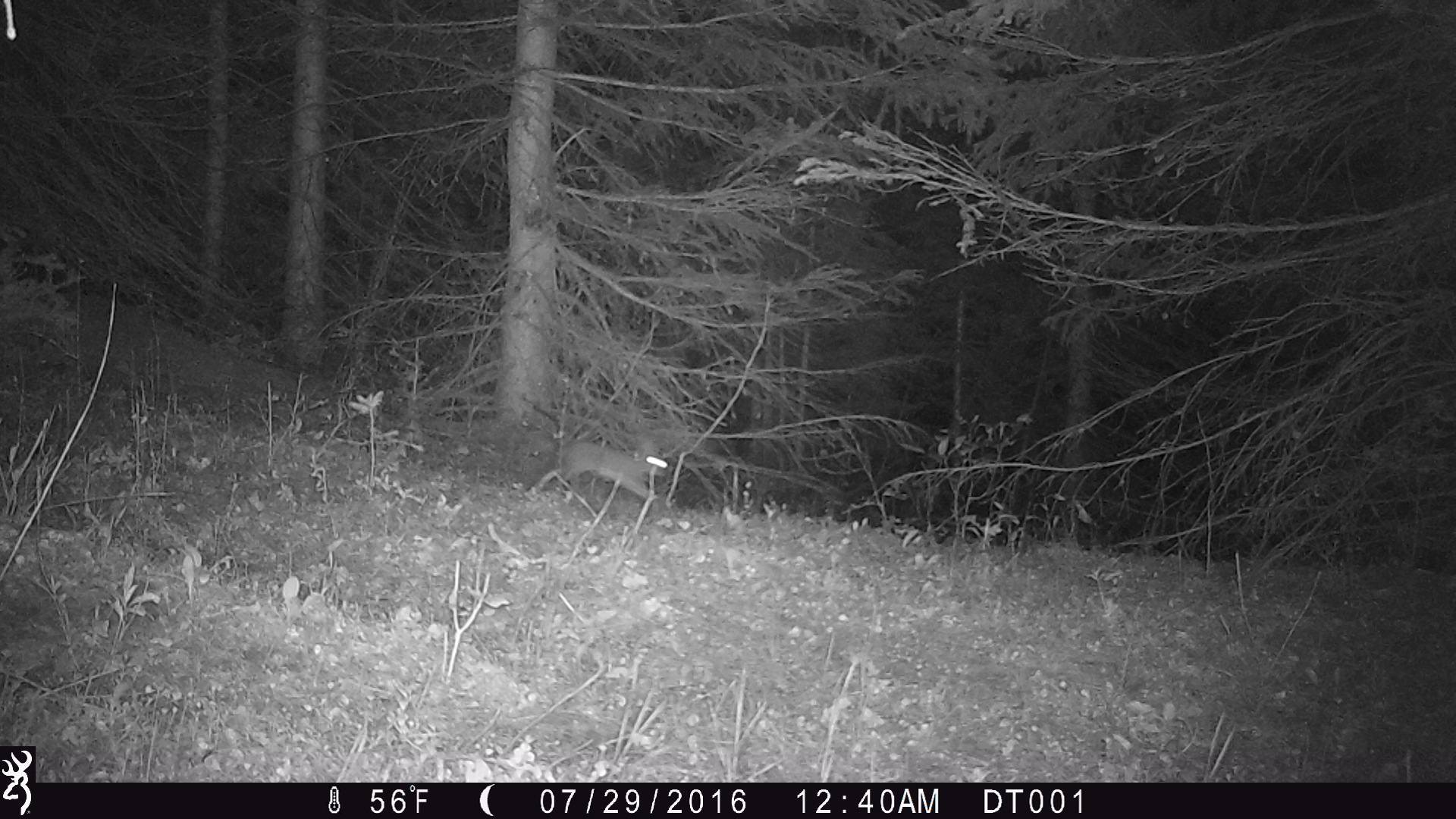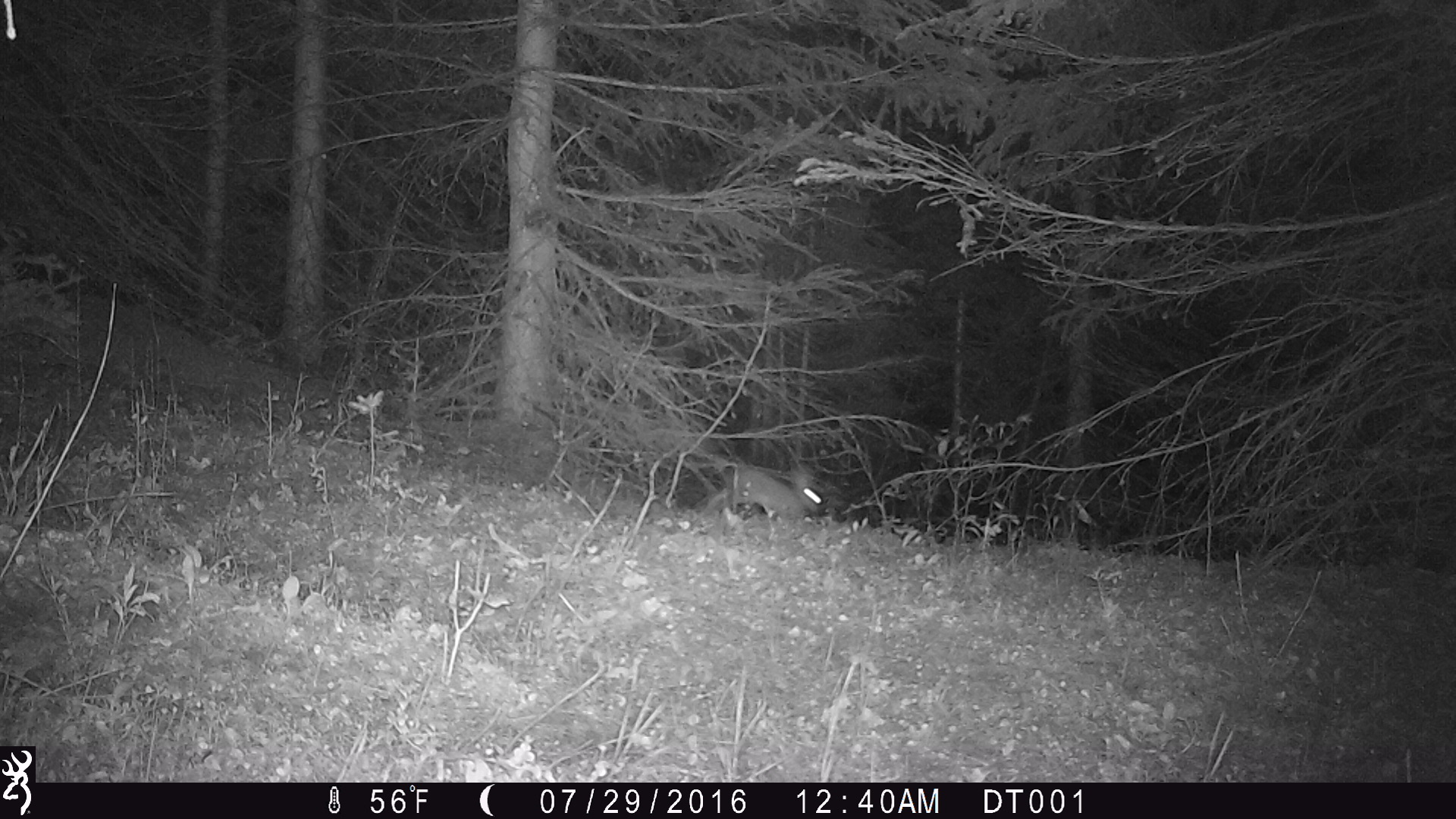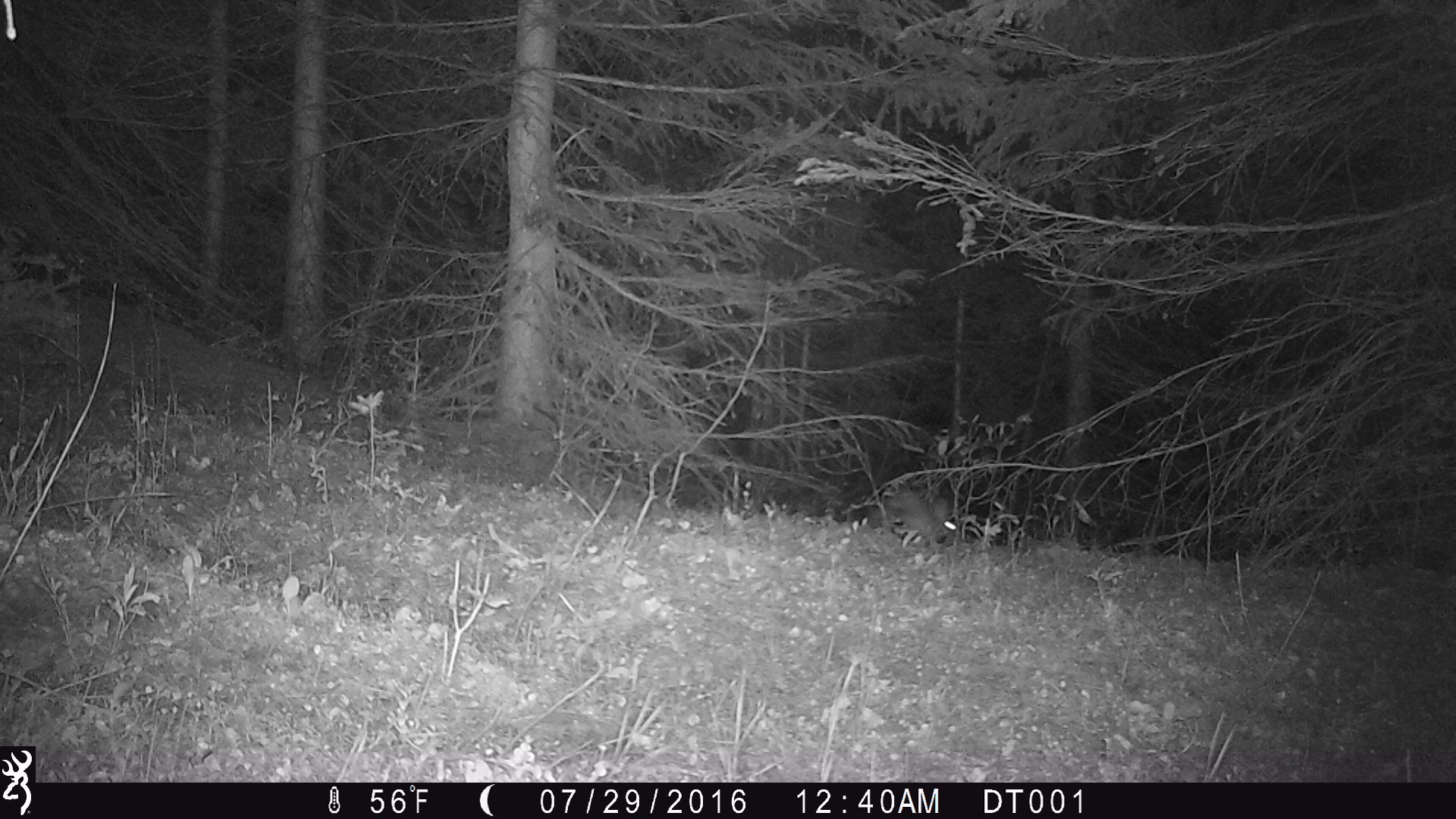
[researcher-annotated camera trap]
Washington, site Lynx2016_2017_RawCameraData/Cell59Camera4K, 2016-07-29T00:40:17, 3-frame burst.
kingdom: Animalia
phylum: Chordata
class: Mammalia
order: Lagomorpha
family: Leporidae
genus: Lepus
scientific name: Lepus americanus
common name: snowshoe hare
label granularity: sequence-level